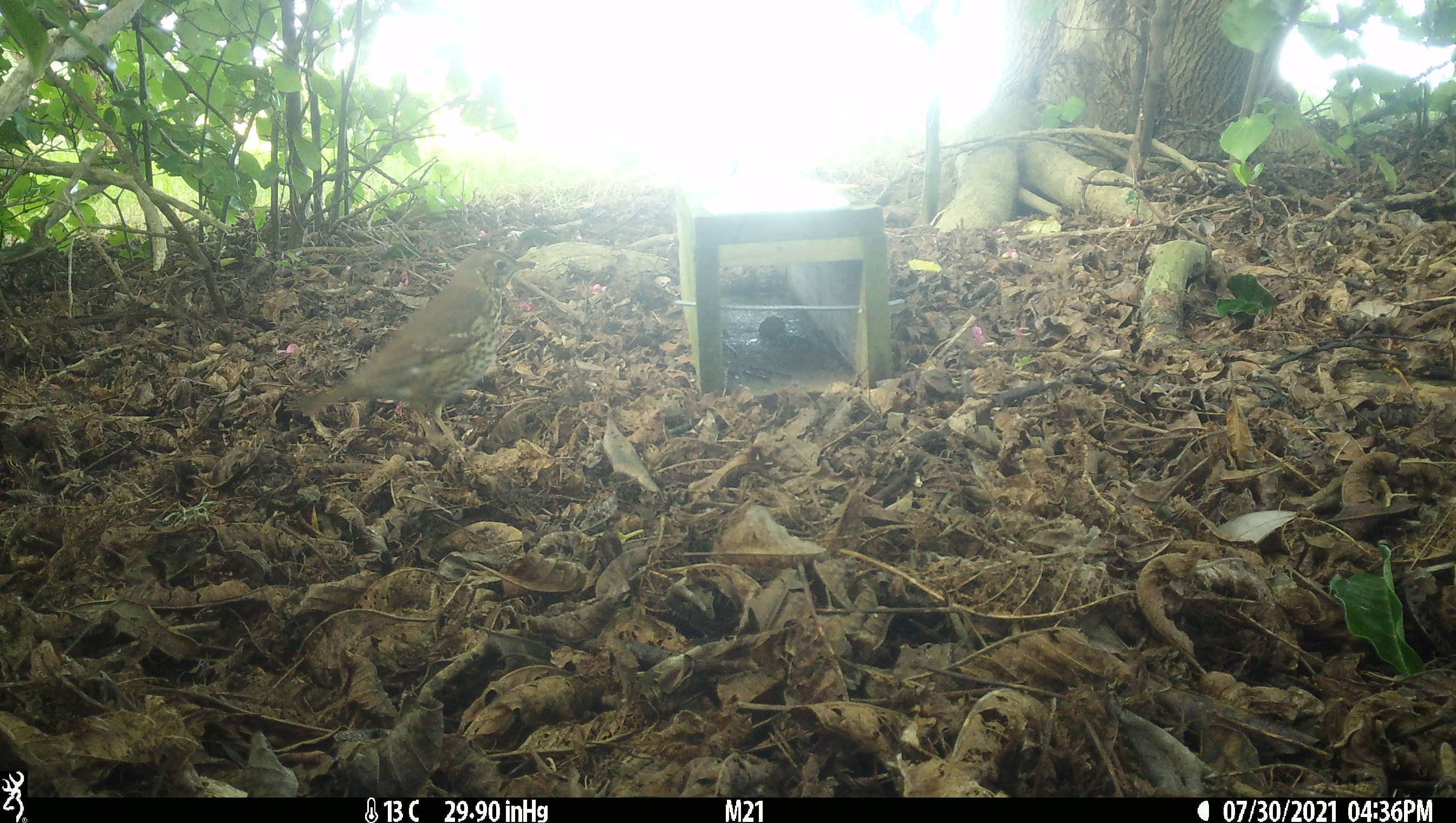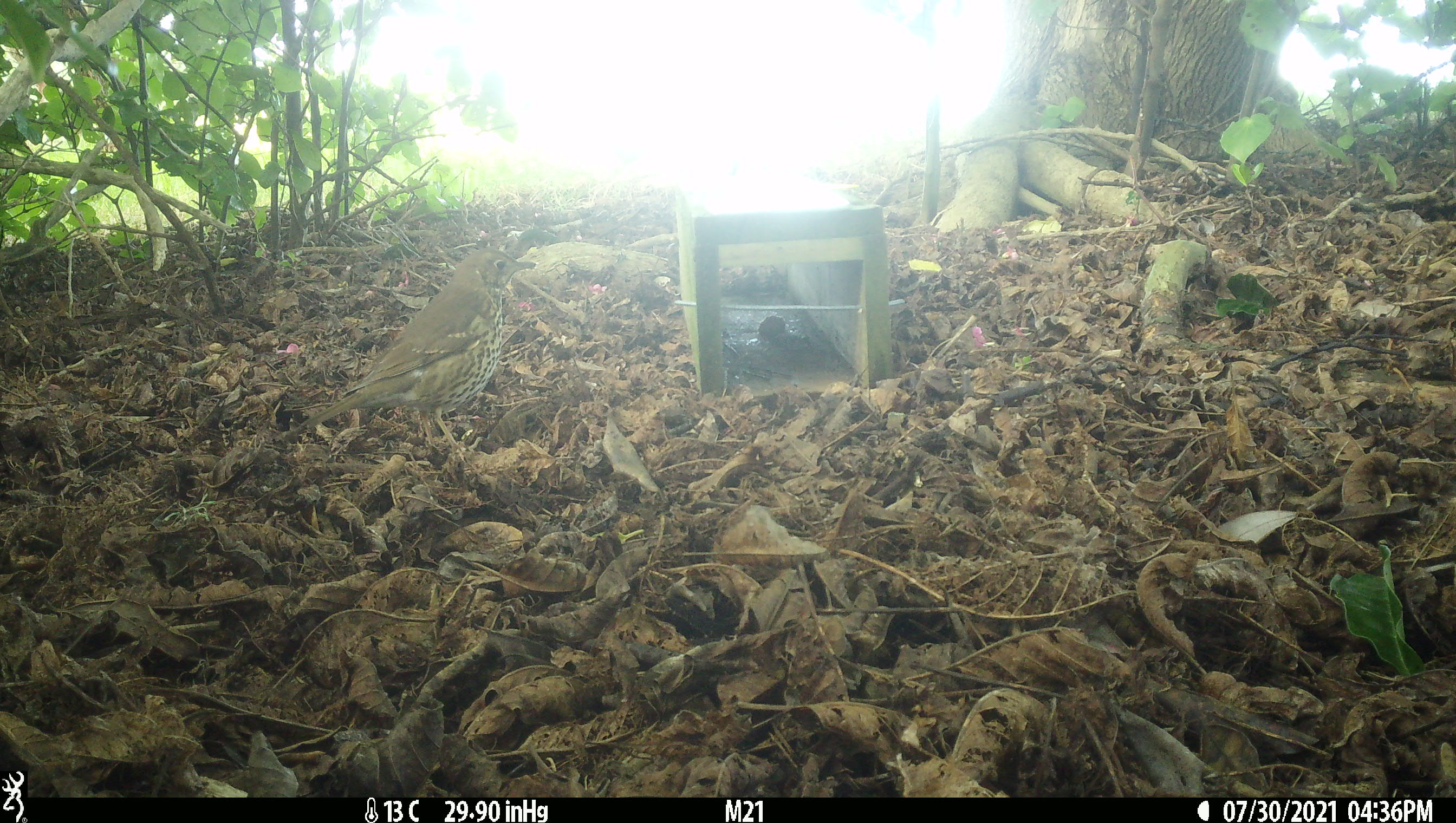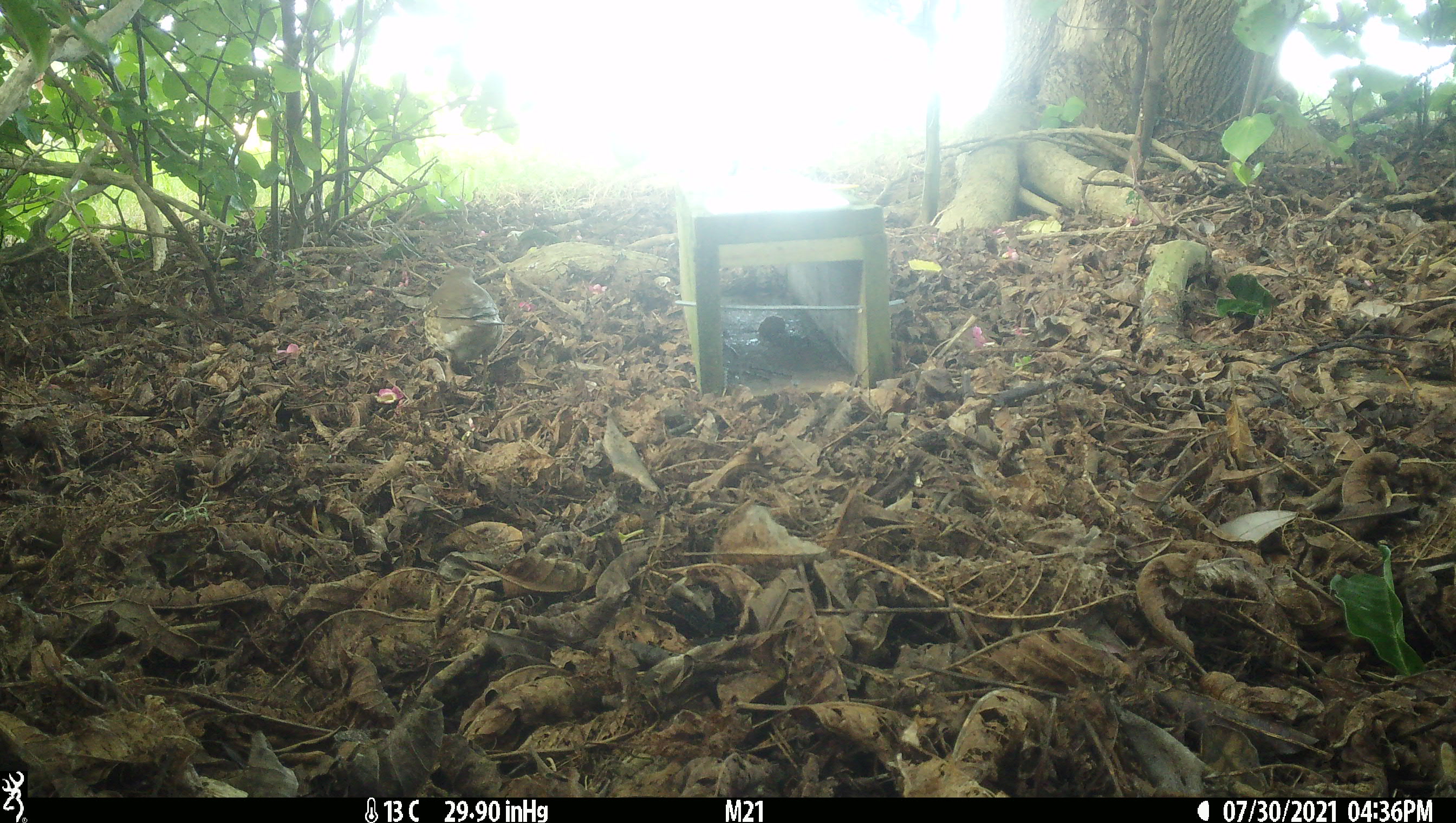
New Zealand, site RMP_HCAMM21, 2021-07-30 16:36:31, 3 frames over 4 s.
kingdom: Animalia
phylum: Chordata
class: Aves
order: Passeriformes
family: Turdidae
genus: Turdus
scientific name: Turdus philomelos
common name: song thrush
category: thrush